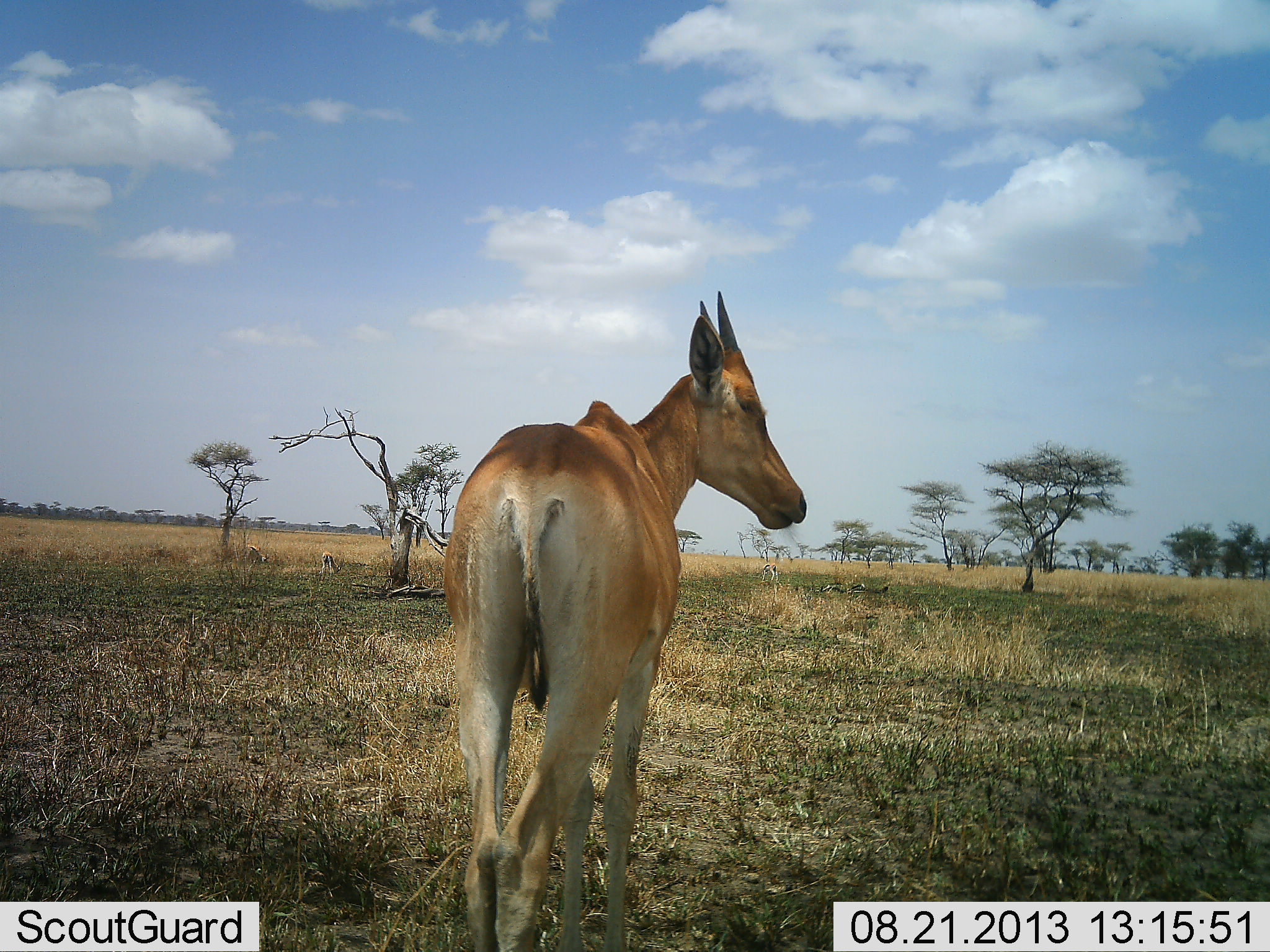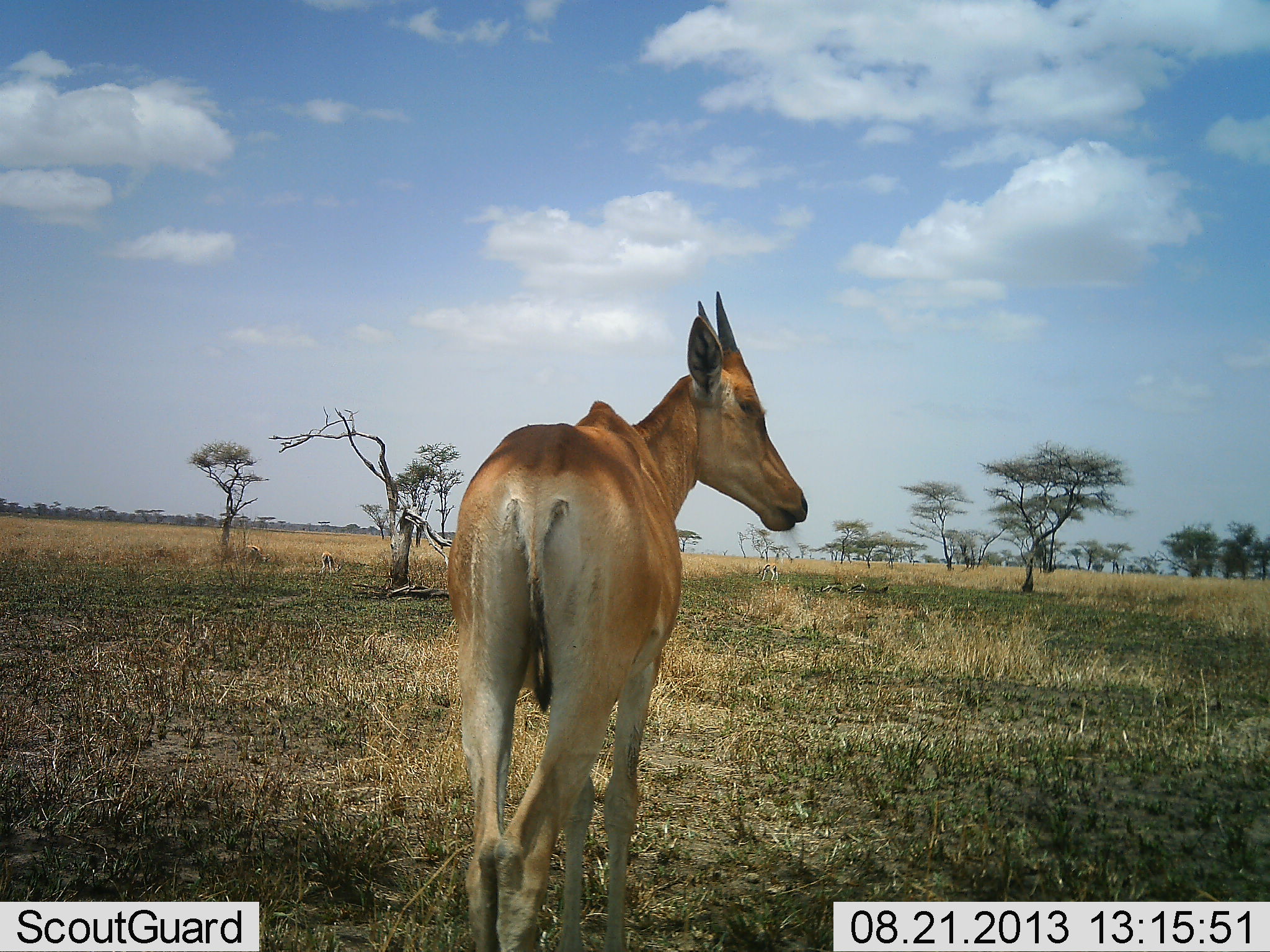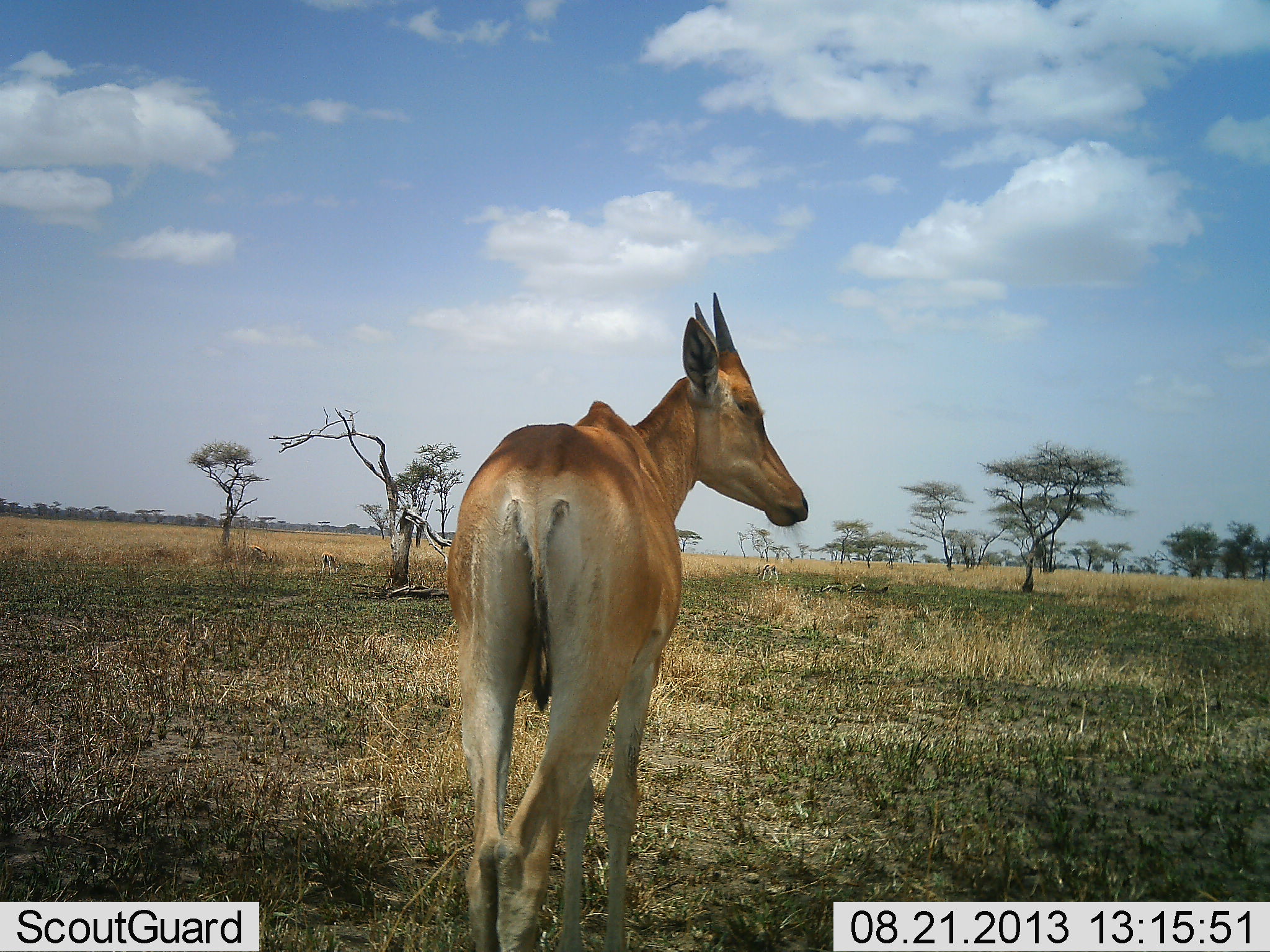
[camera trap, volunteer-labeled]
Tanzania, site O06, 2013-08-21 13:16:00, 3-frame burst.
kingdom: Animalia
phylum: Chordata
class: Mammalia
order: Artiodactyla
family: Bovidae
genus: Alcelaphus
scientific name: Alcelaphus buselaphus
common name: hartebeest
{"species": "hartebeest (Alcelaphus buselaphus)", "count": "1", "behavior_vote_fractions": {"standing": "100%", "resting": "0%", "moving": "0%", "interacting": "0%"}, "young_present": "16%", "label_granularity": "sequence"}